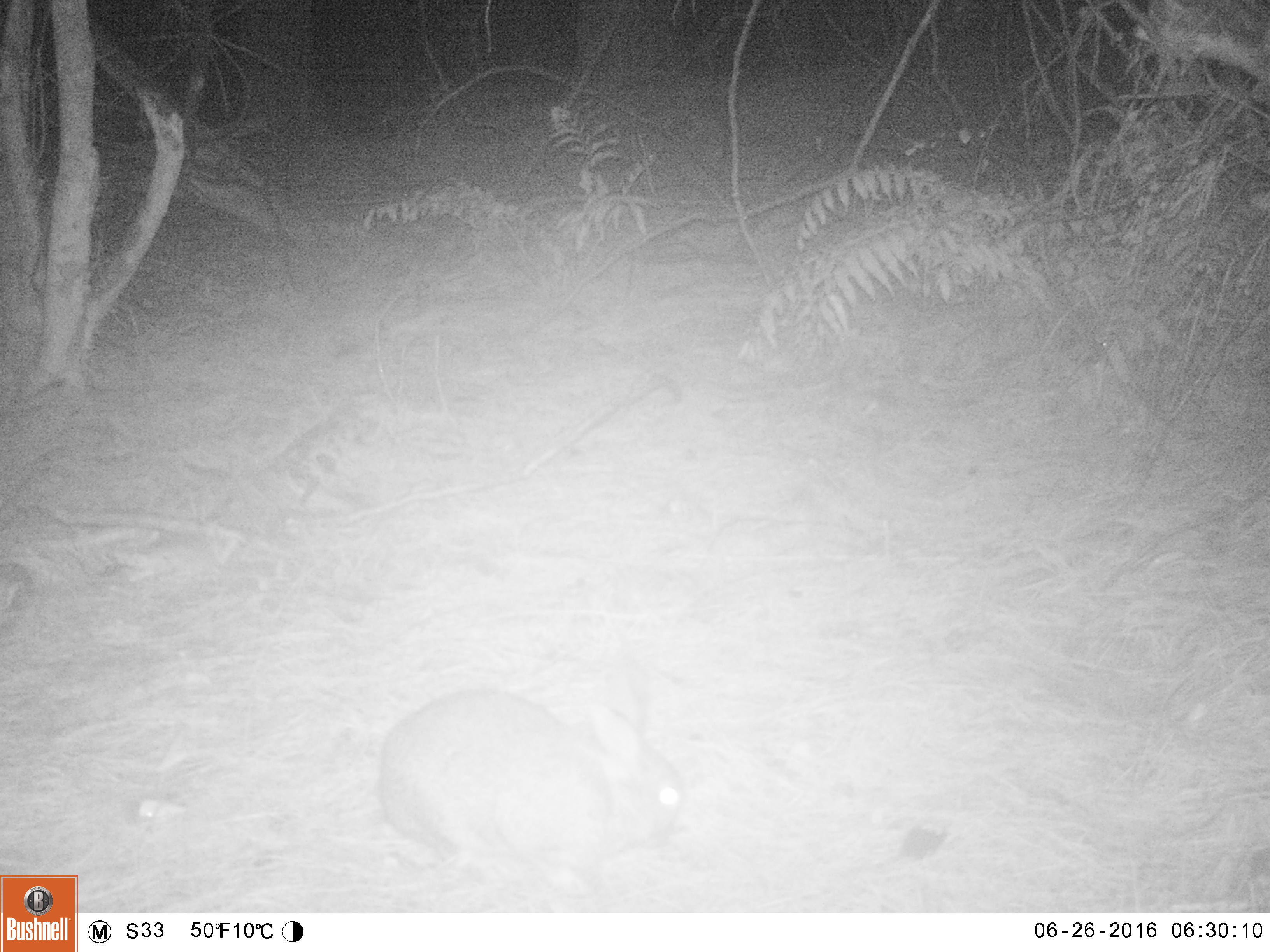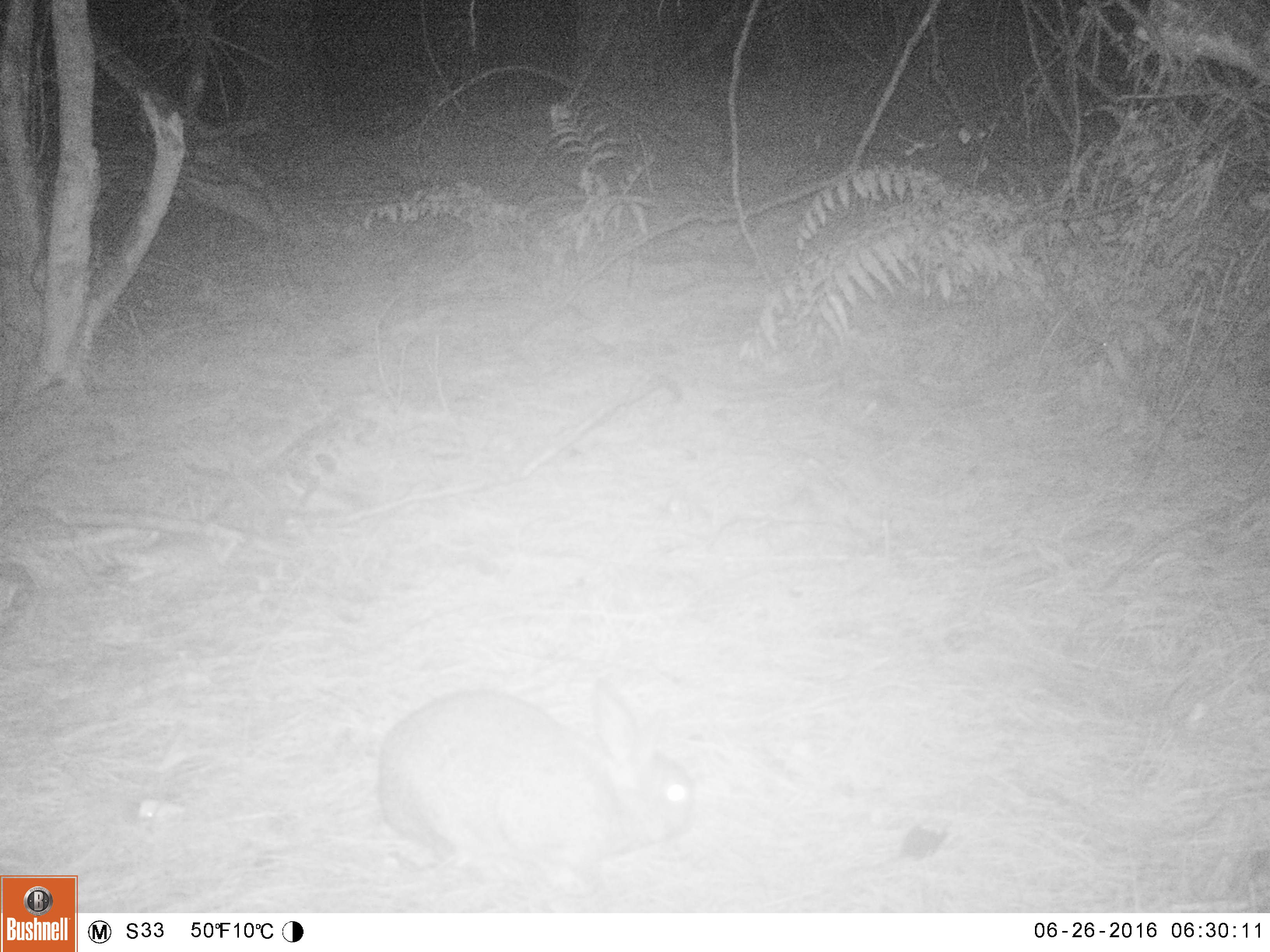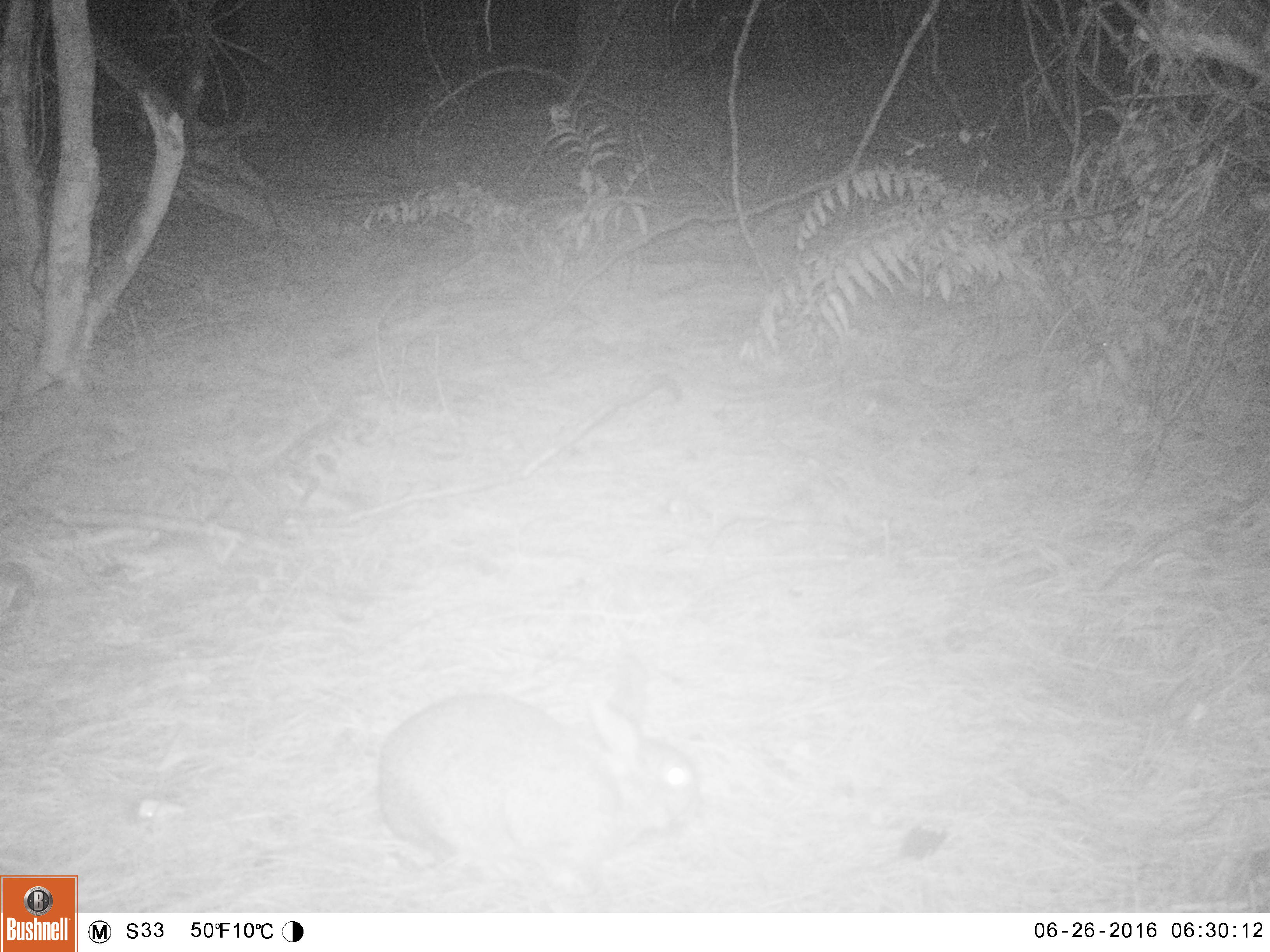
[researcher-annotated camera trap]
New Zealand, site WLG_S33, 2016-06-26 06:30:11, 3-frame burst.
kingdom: Animalia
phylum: Chordata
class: Mammalia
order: Lagomorpha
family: Leporidae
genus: Oryctolagus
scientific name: Oryctolagus cuniculus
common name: european rabbit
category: rabbit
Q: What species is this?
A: Rabbit (european rabbit) (Oryctolagus cuniculus).